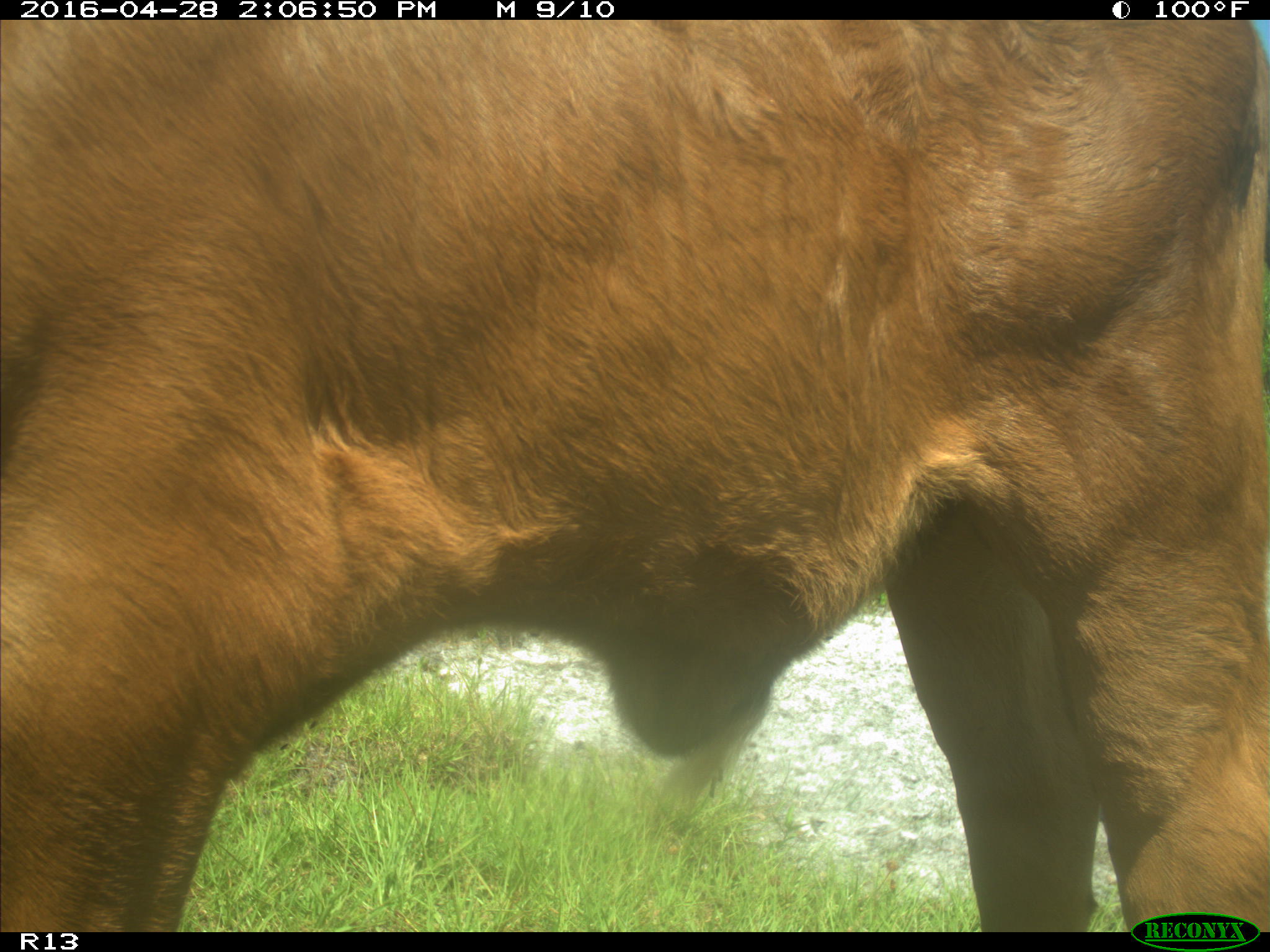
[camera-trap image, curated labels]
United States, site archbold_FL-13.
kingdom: Animalia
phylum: Chordata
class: Mammalia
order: Artiodactyla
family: Bovidae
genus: Bos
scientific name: Bos taurus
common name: domestic cow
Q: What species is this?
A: Bos taurus (domestic cow).